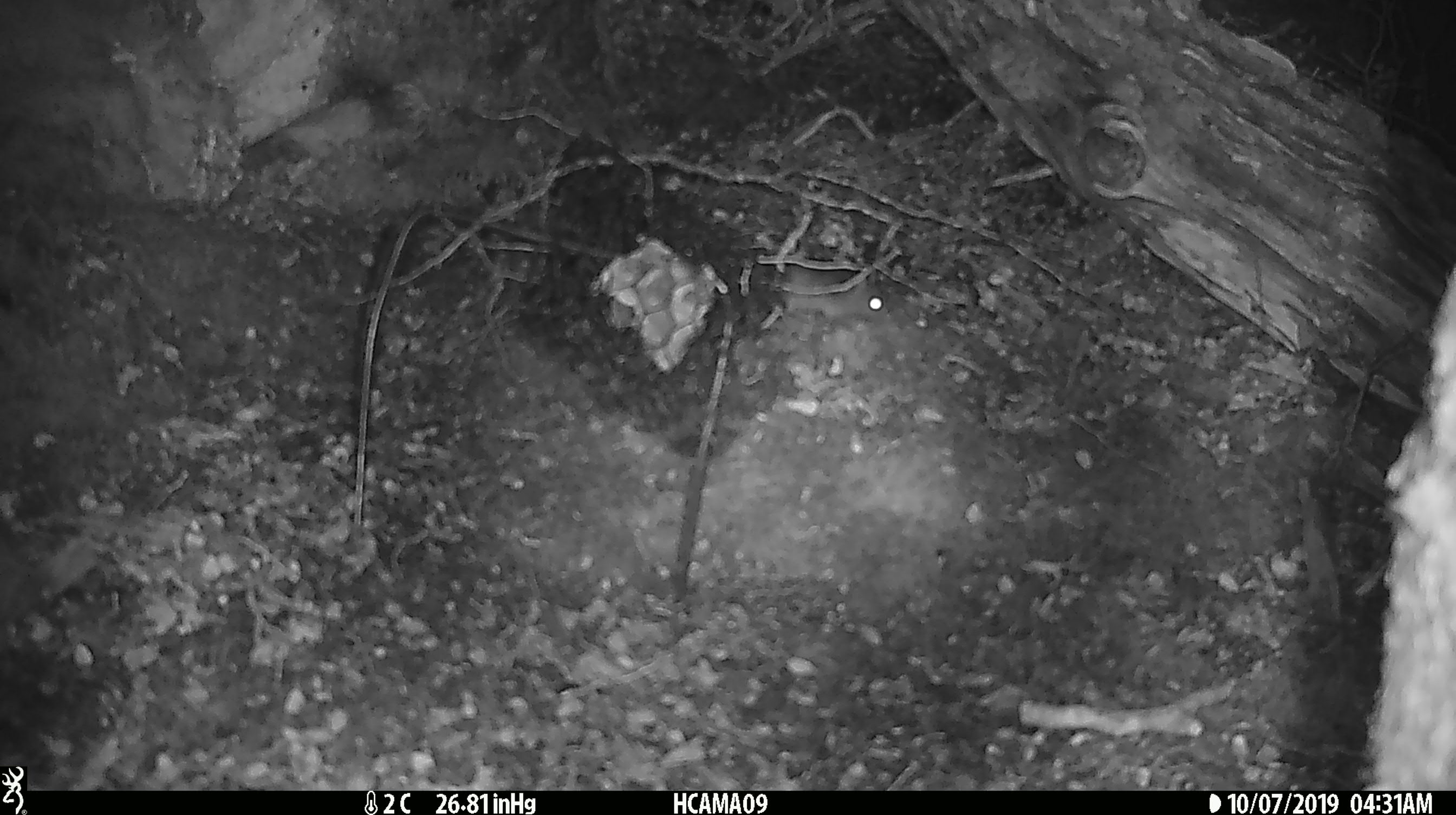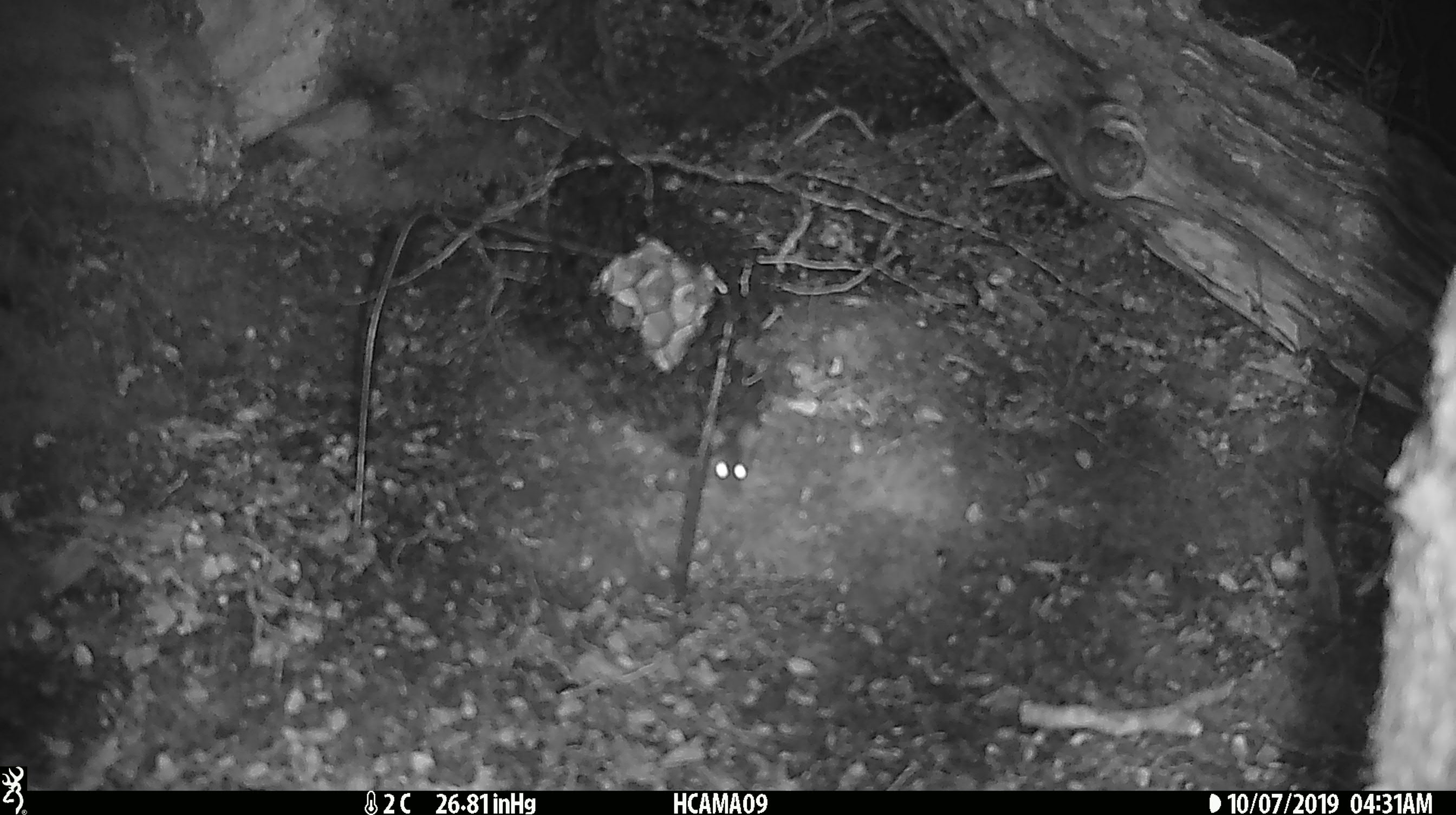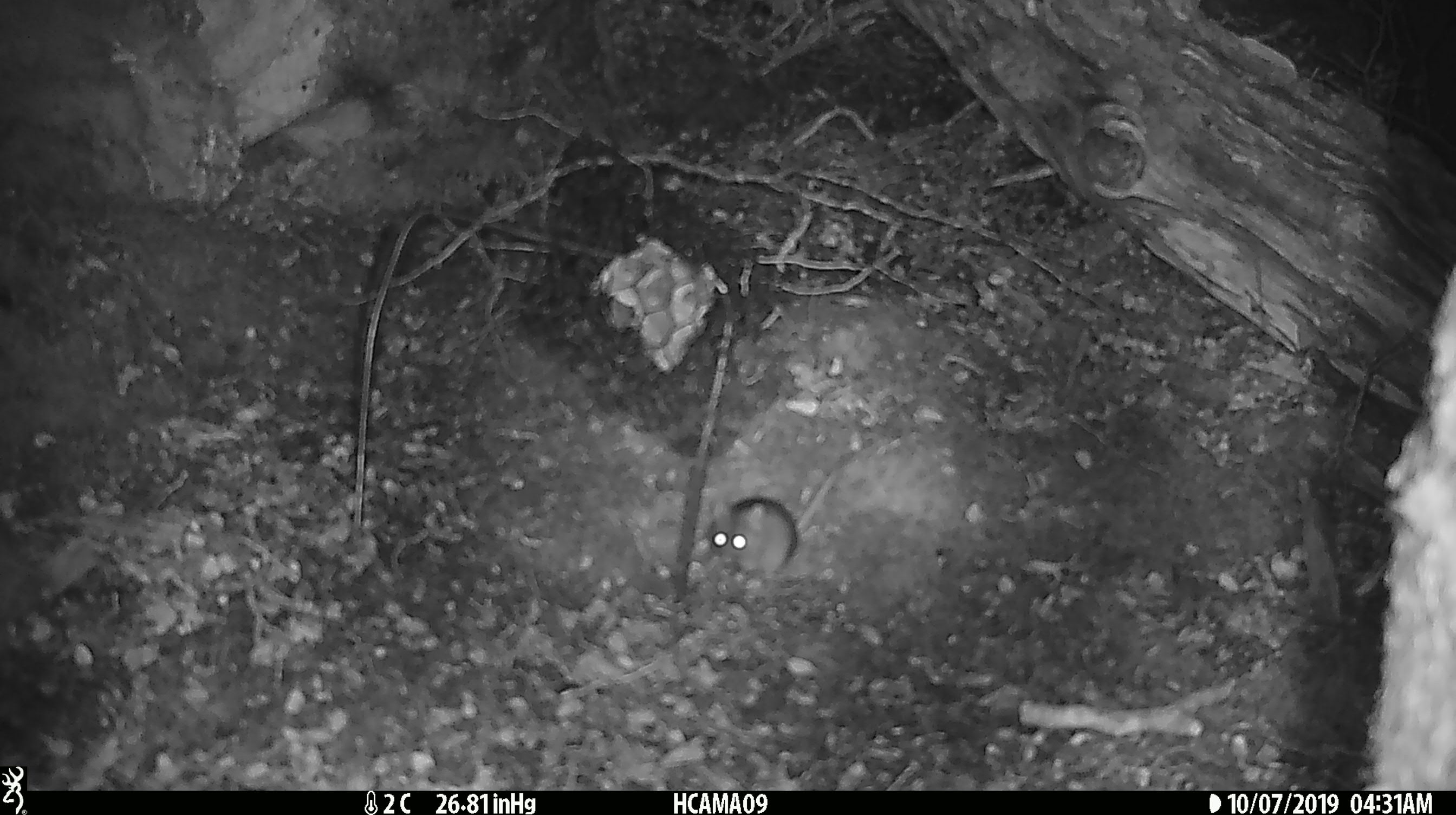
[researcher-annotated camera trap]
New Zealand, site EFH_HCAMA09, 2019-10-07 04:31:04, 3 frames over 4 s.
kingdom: Animalia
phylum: Chordata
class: Mammalia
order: Rodentia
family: Muridae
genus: Mus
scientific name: Mus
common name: mouse